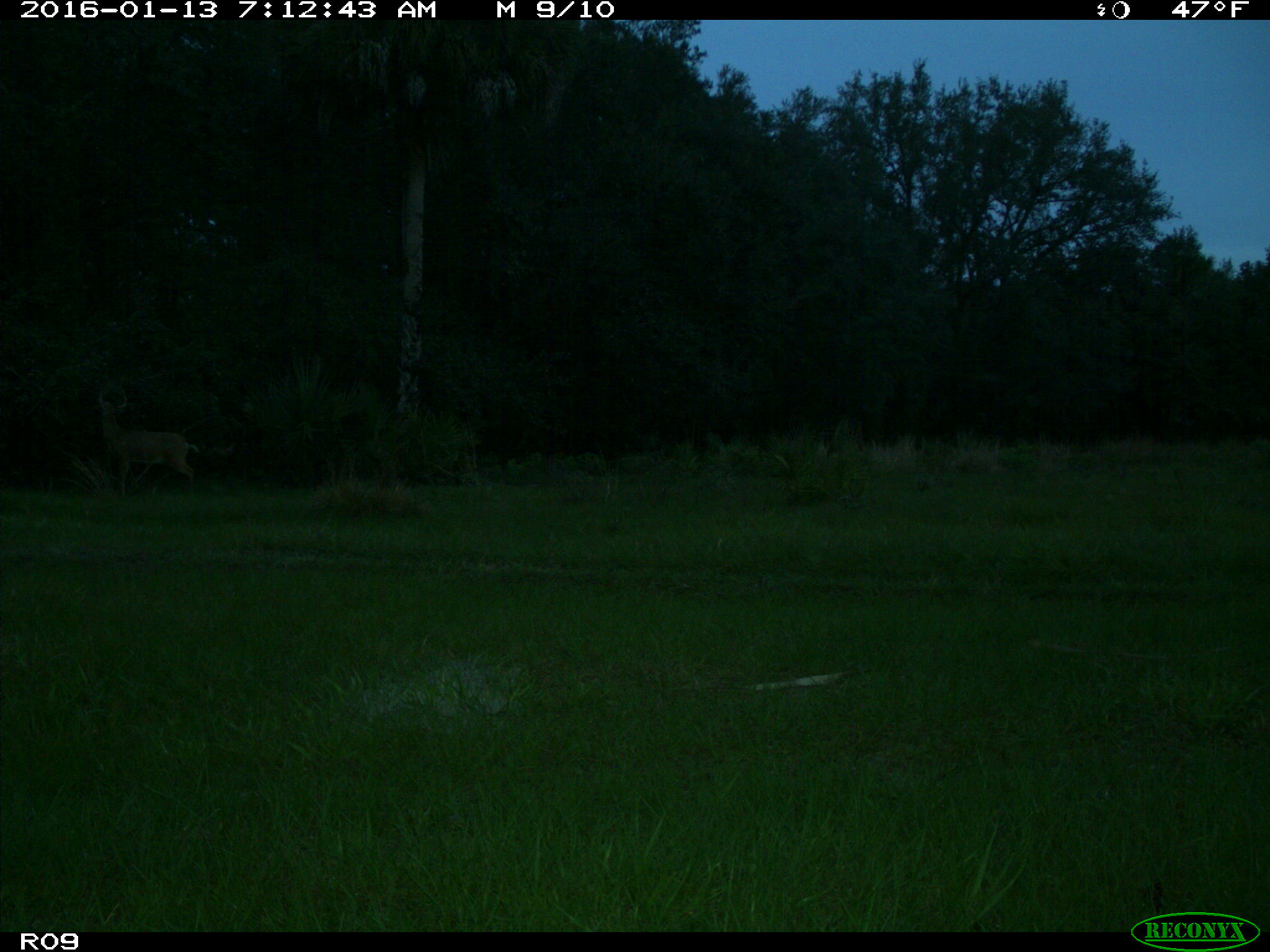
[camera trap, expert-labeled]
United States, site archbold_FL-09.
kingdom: Animalia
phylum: Chordata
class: Mammalia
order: Artiodactyla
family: Cervidae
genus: Odocoileus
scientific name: Odocoileus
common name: deer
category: unidentified deer